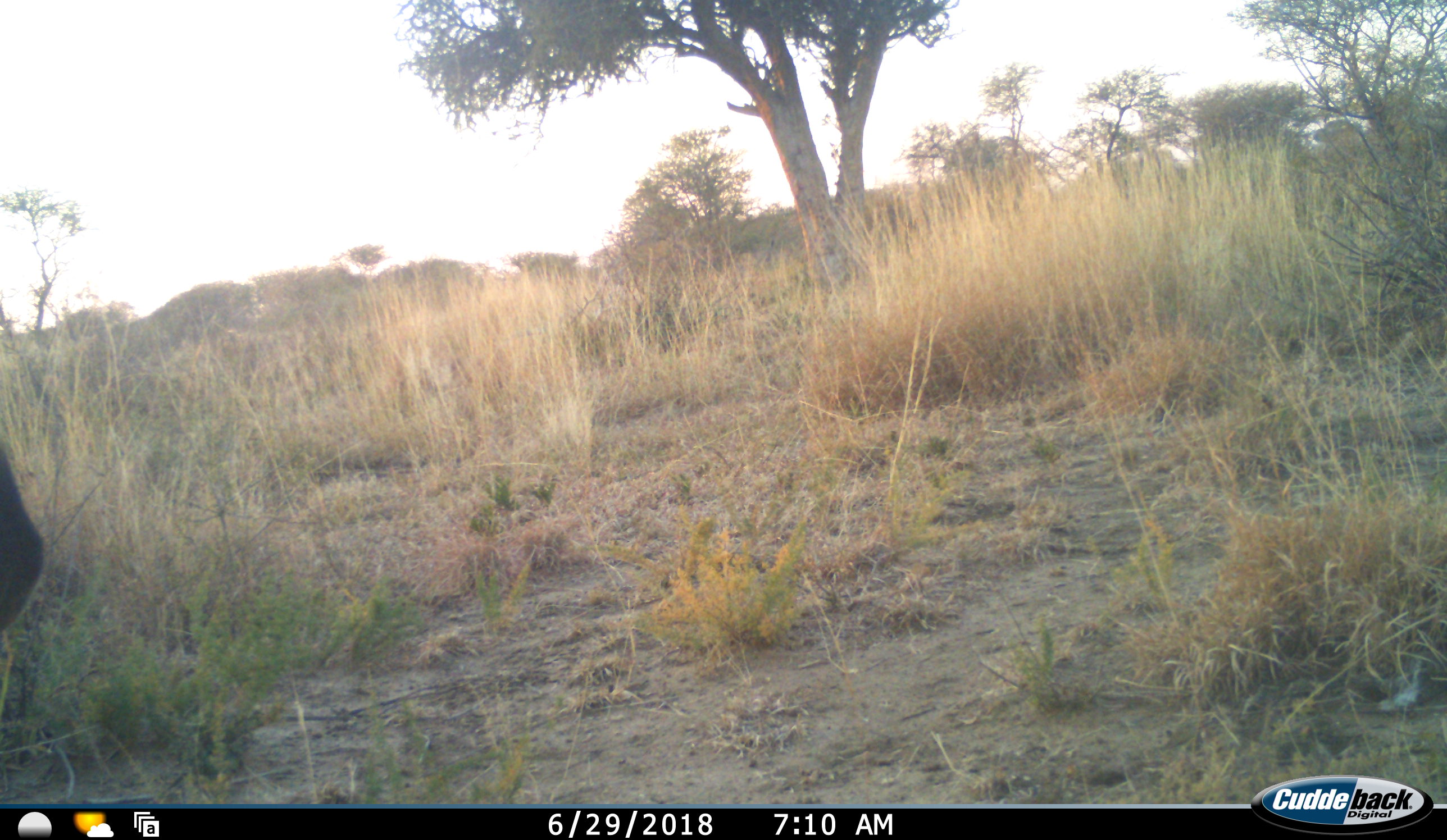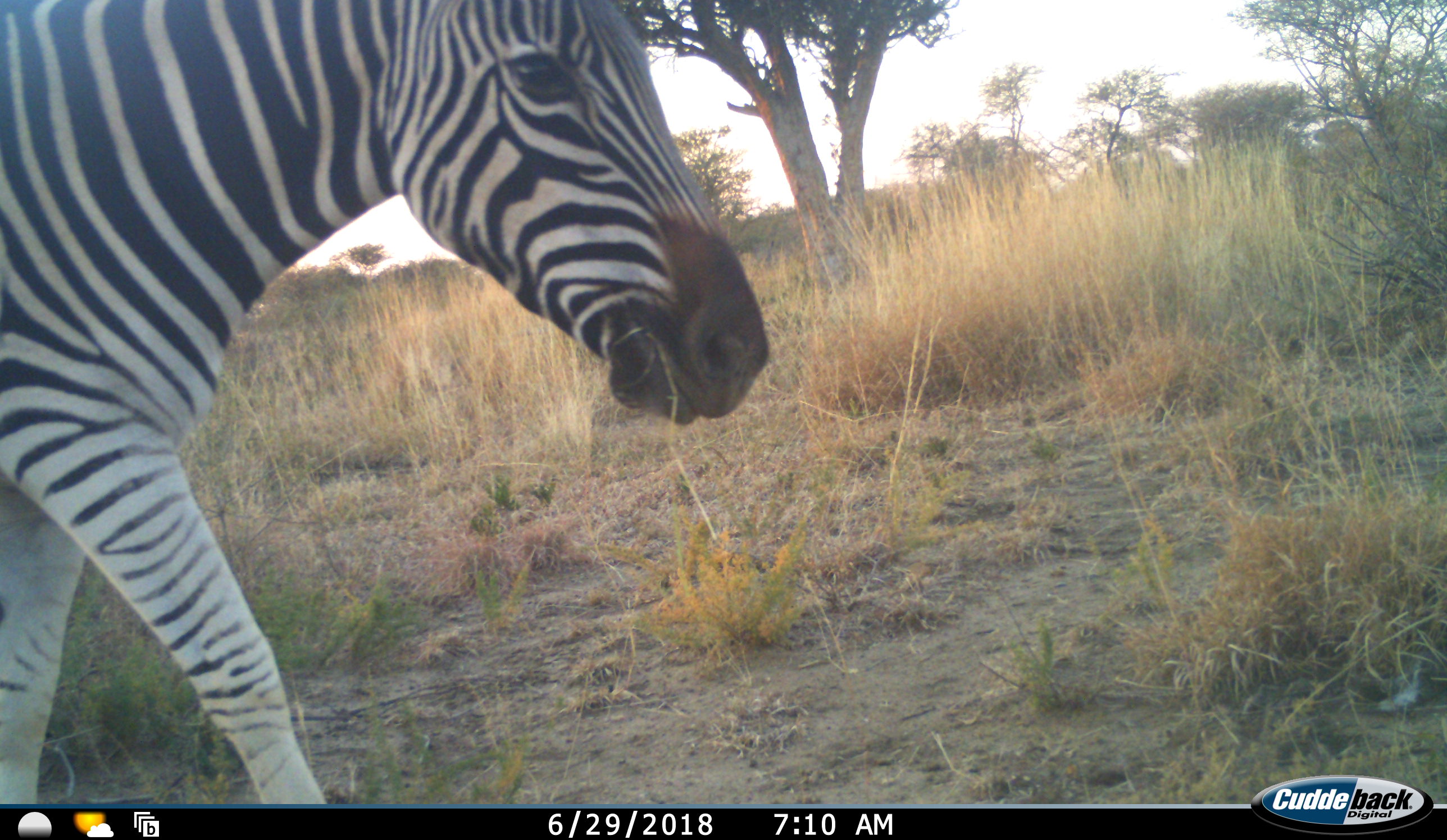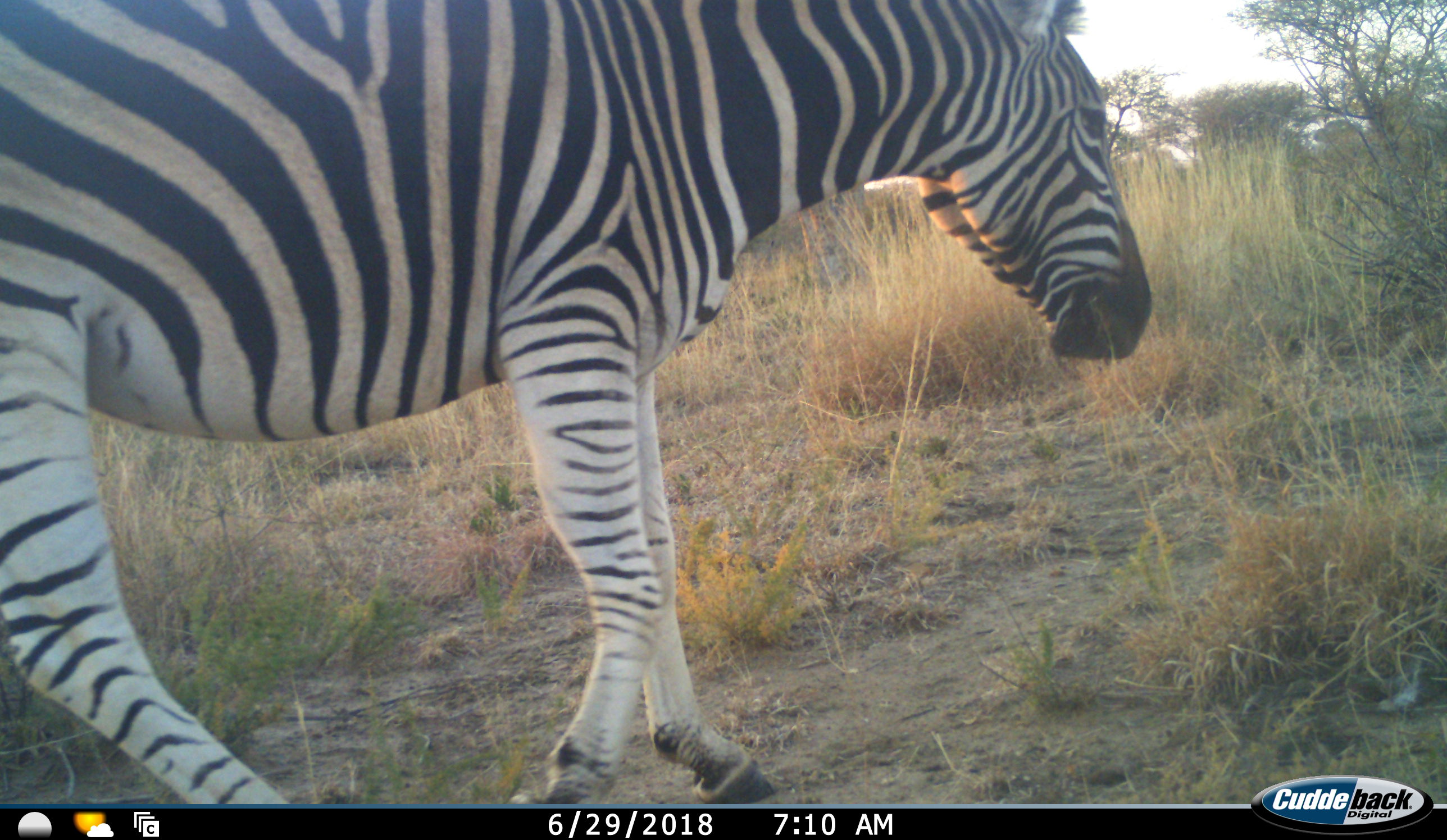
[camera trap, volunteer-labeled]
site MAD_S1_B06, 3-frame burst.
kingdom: Animalia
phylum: Chordata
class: Mammalia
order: Perissodactyla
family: Equidae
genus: Equus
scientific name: Equus quagga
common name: plains zebra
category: zebraplains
Zebraplains (plains zebra) (Equus quagga), count 1. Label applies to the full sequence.